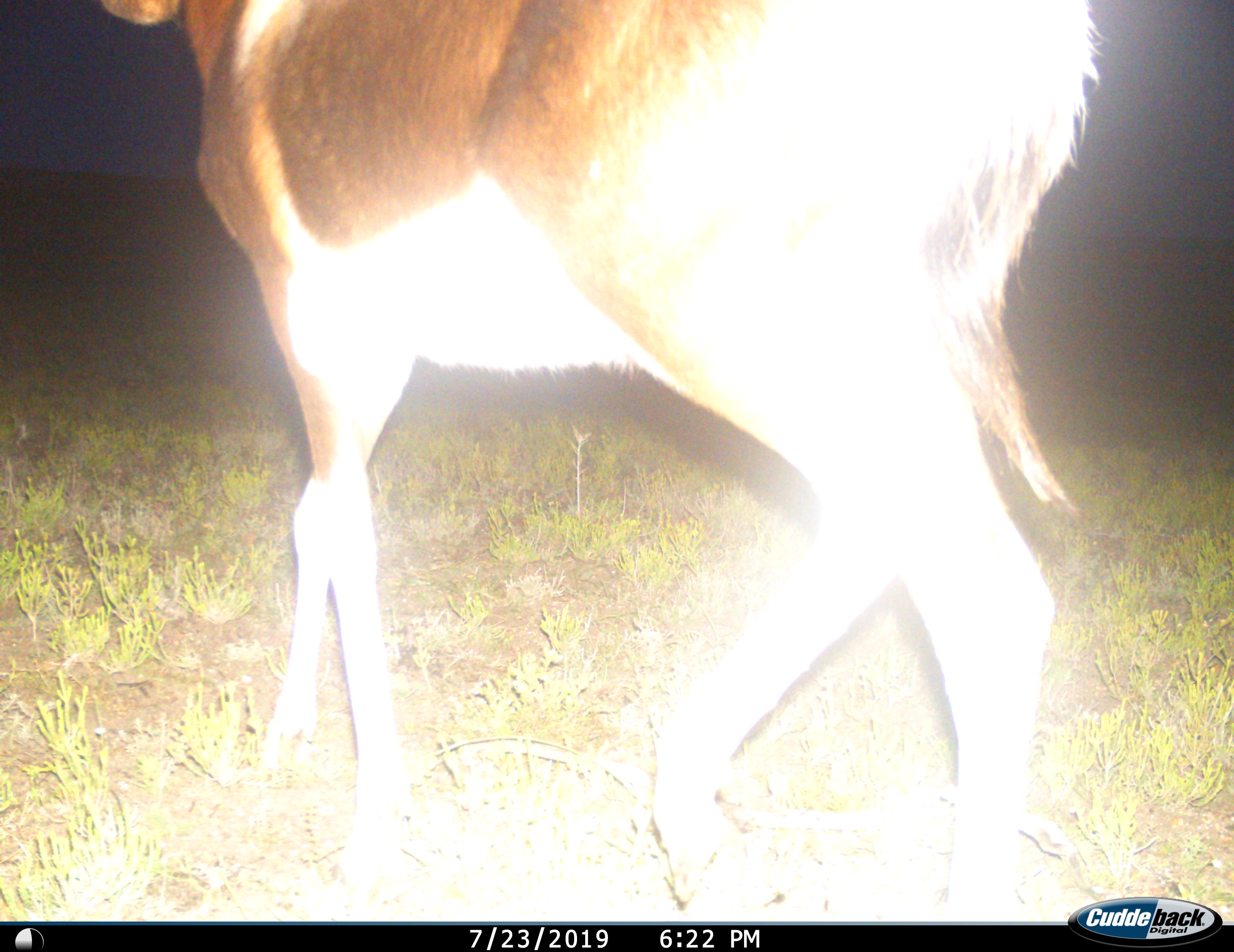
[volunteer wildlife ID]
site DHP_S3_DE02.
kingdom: Animalia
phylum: Chordata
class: Mammalia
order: Artiodactyla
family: Bovidae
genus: Damaliscus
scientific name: Damaliscus pygargus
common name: bontebok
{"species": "bontebok (Damaliscus pygargus)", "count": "1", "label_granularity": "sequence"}